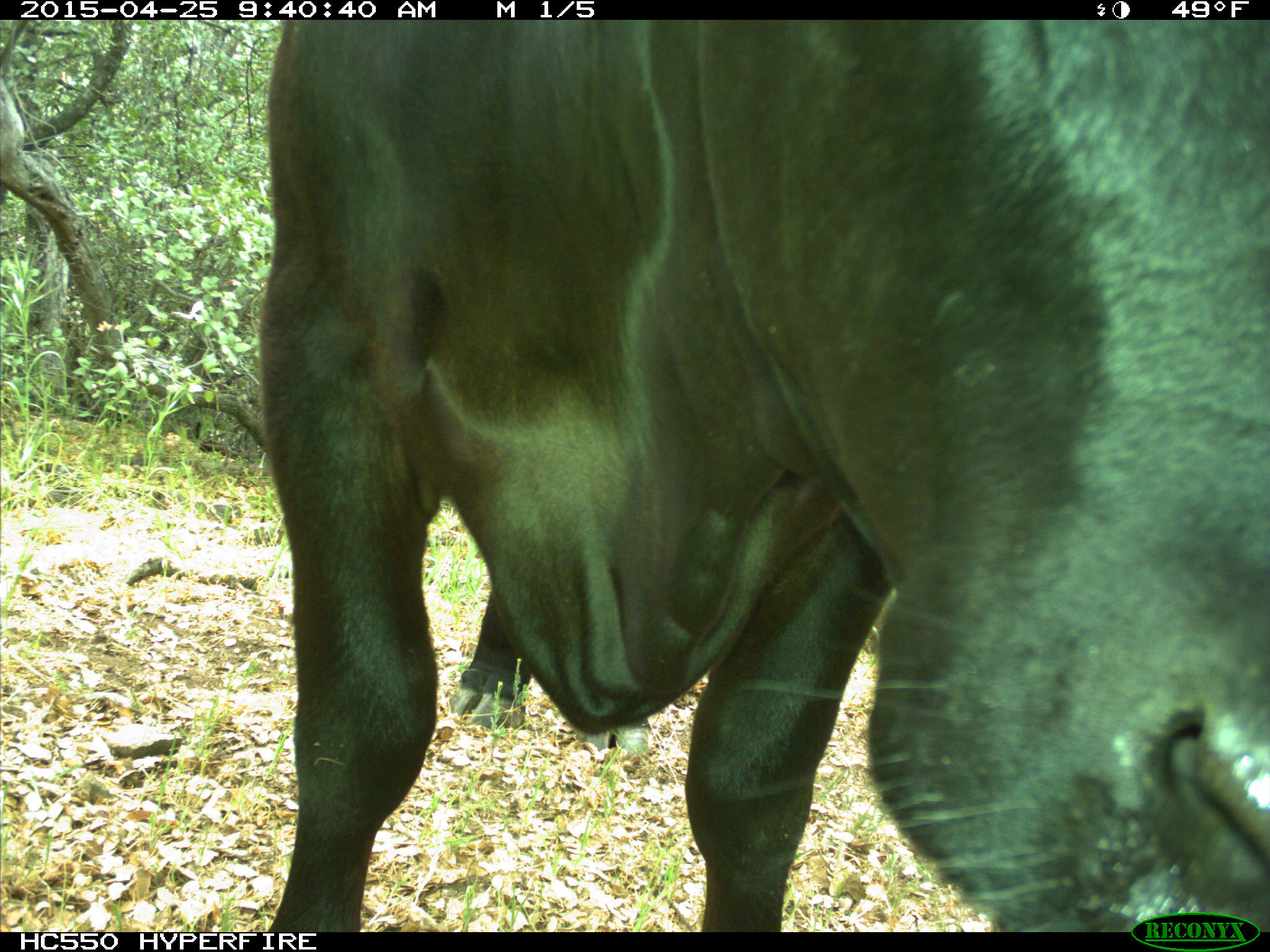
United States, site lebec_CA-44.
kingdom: Animalia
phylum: Chordata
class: Mammalia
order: Artiodactyla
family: Suidae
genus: Sus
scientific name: Sus scrofa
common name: wild boar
Sus scrofa (wild boar).